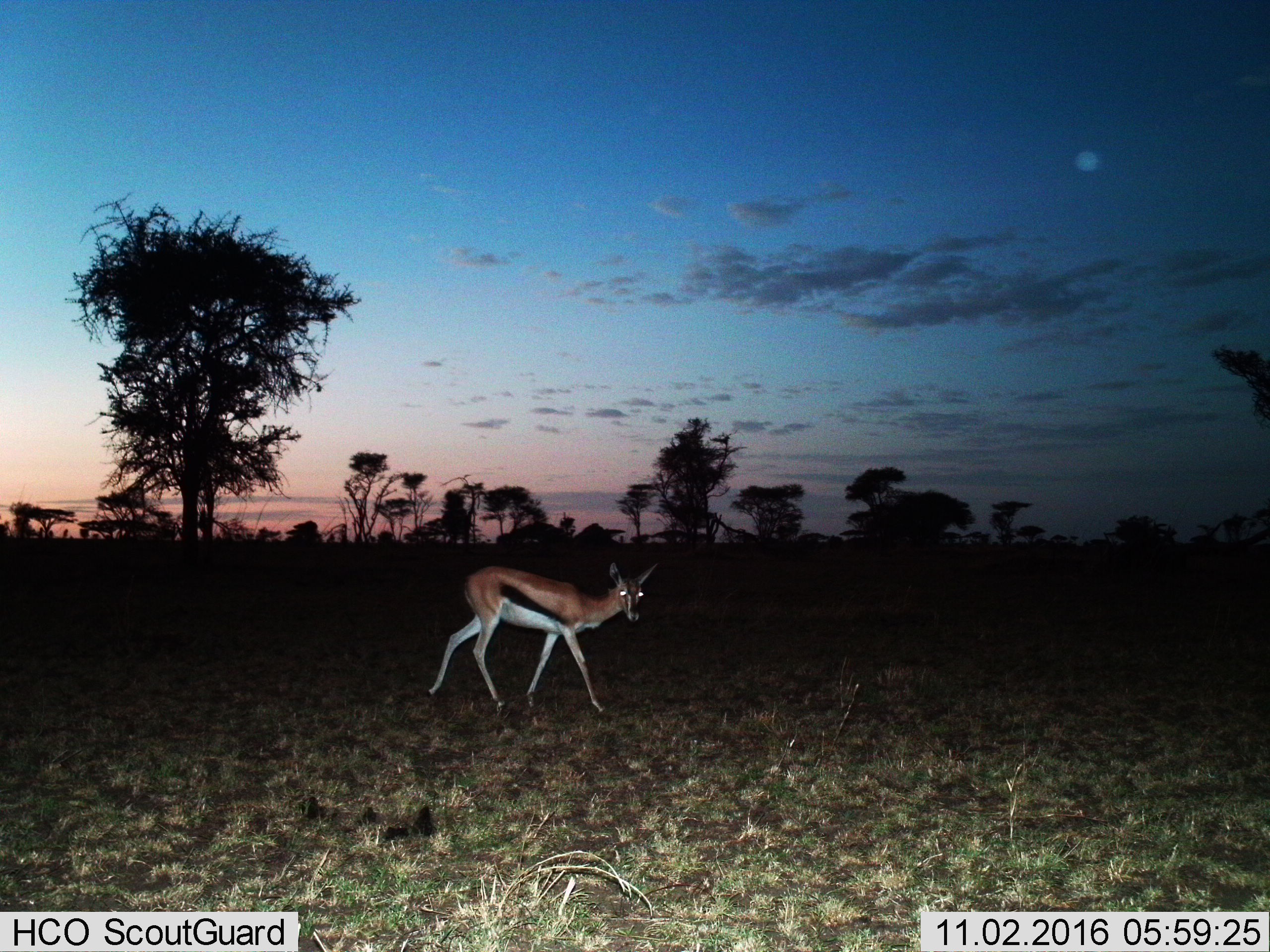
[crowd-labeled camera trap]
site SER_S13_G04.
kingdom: Animalia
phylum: Chordata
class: Mammalia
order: Artiodactyla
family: Bovidae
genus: Eudorcas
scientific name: Eudorcas thomsonii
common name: thomson's gazelle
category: gazellethomsons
Gazellethomsons (thomson's gazelle) (Eudorcas thomsonii), count 1. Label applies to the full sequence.